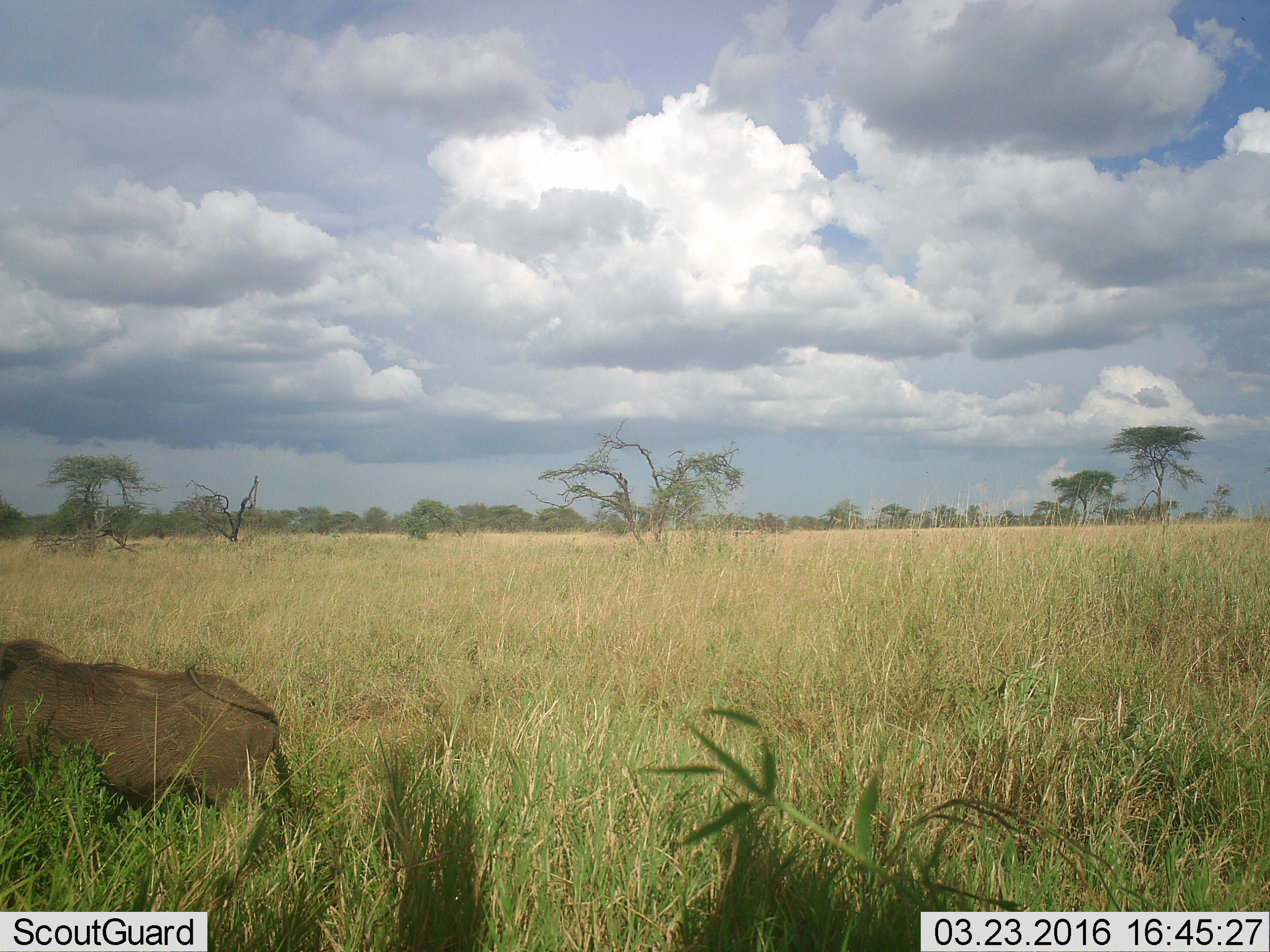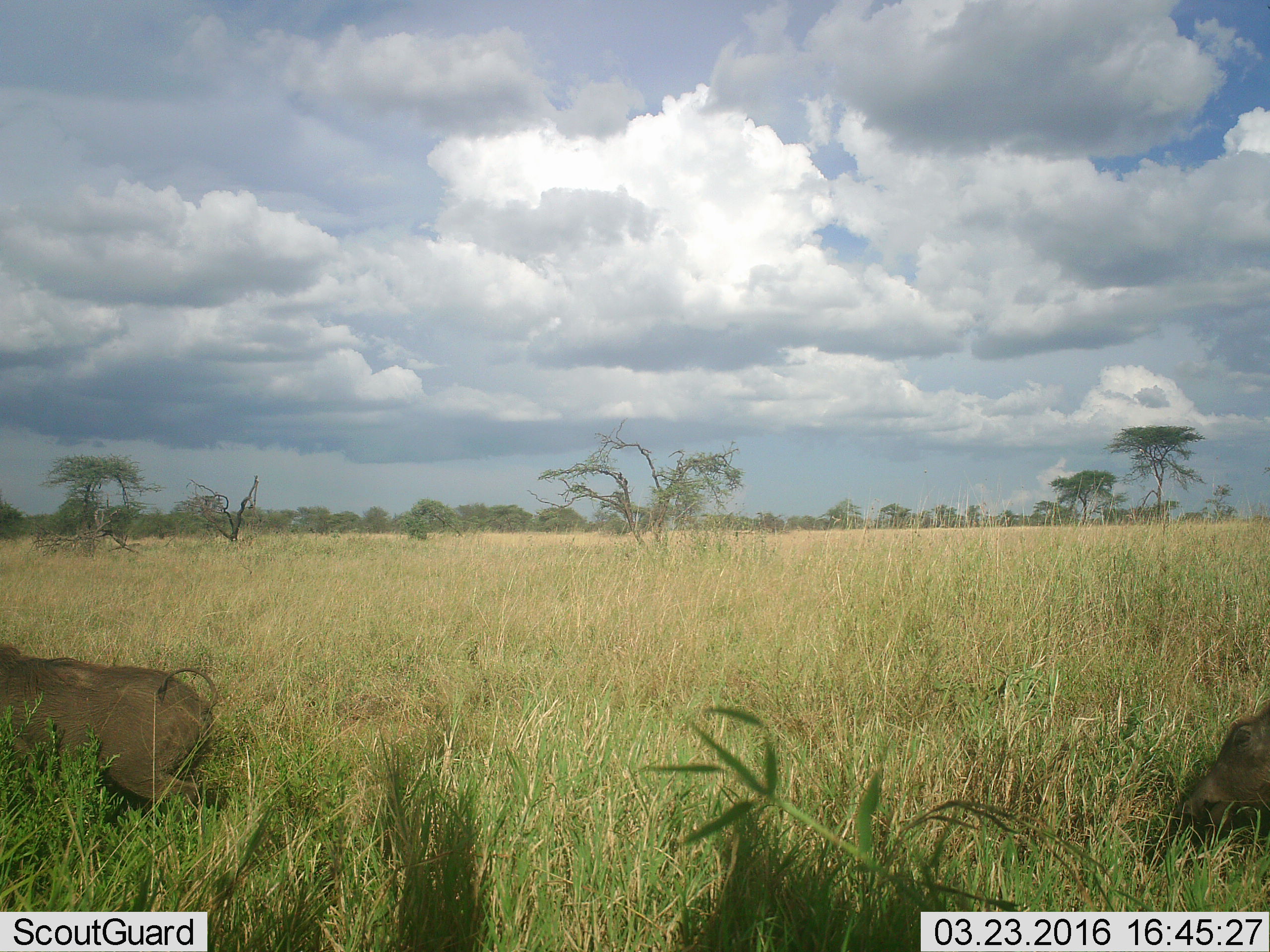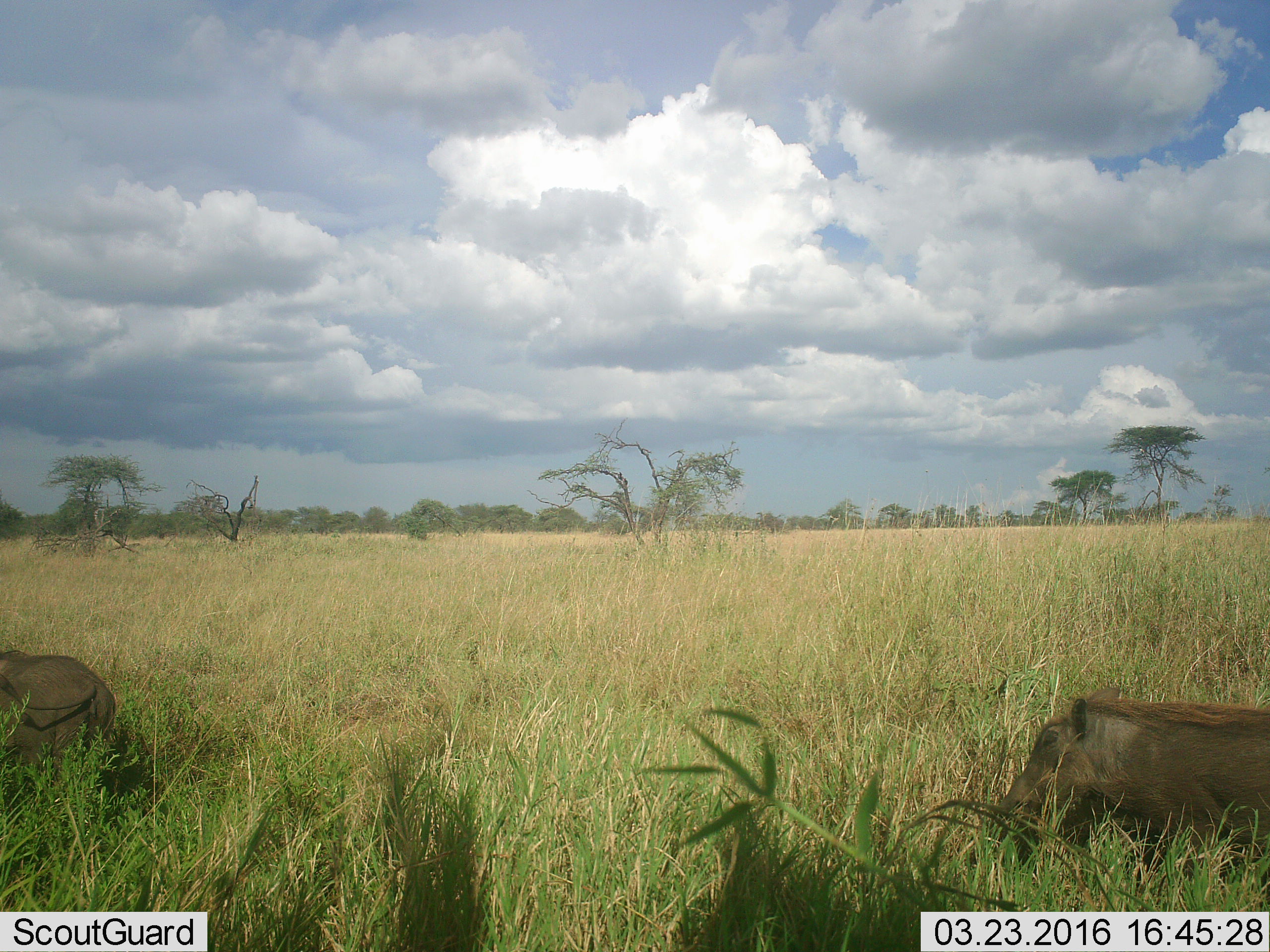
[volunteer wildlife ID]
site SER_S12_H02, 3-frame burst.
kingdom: Animalia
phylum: Chordata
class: Mammalia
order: Artiodactyla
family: Suidae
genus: Phacochoerus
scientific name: Phacochoerus africanus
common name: warthog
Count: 1.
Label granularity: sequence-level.